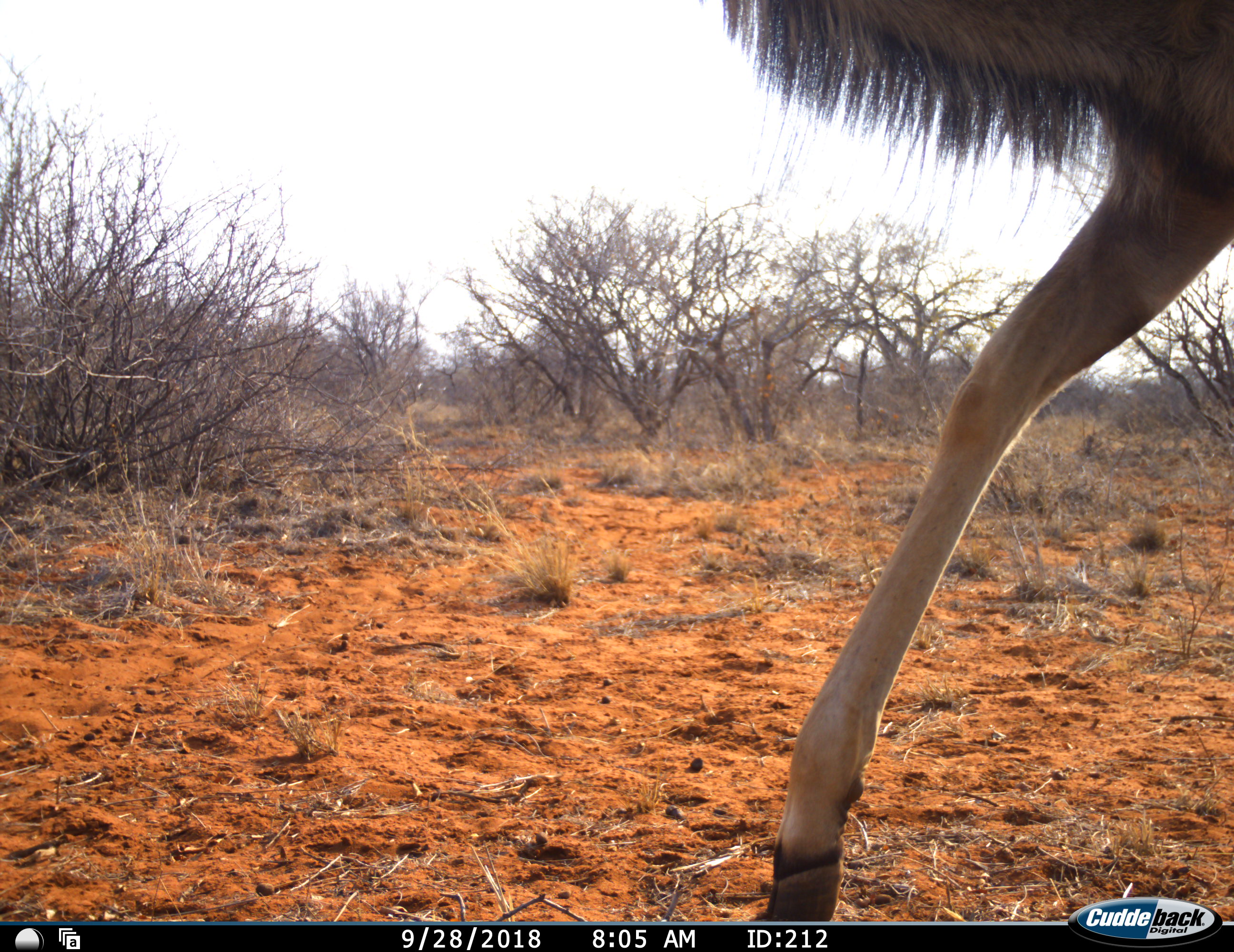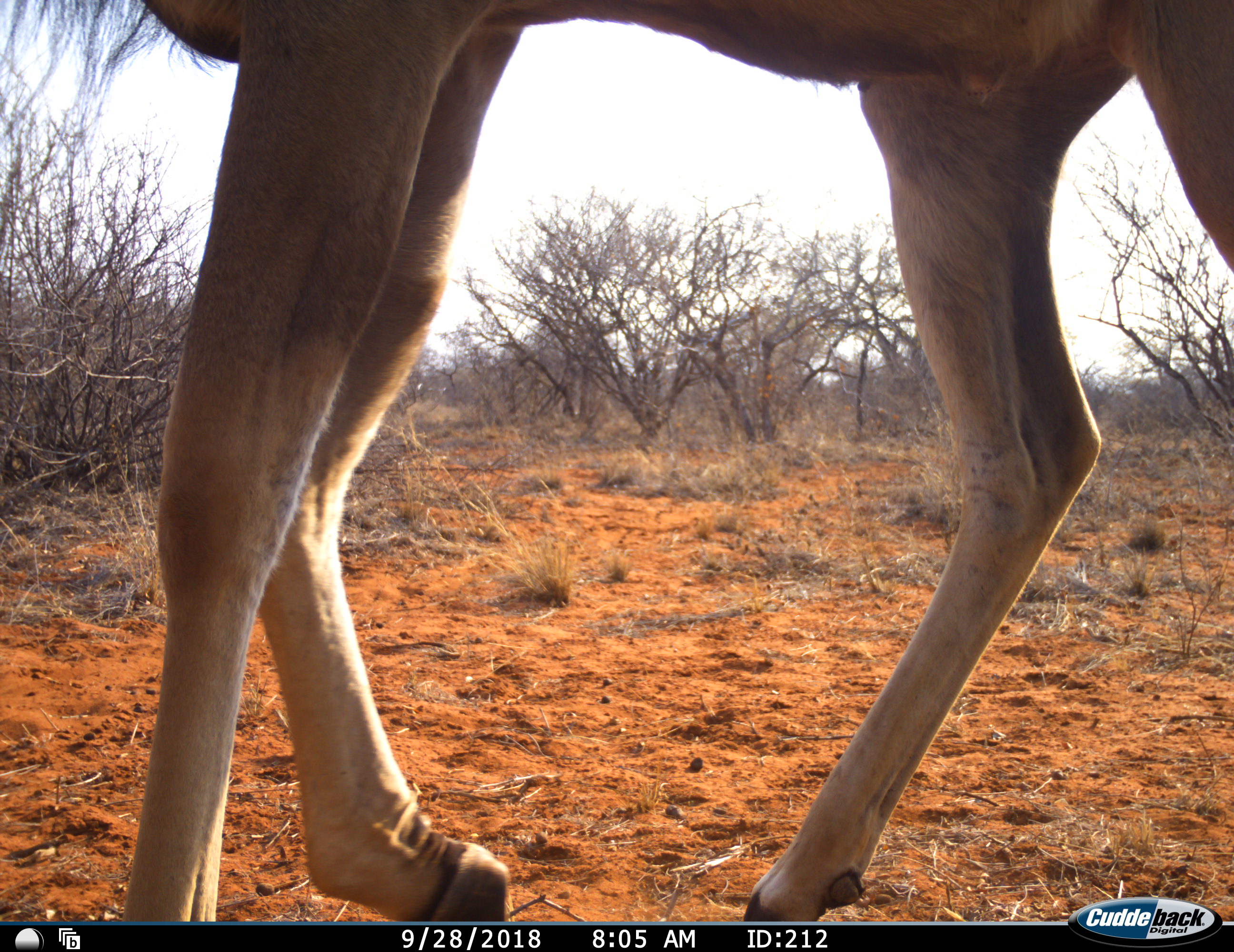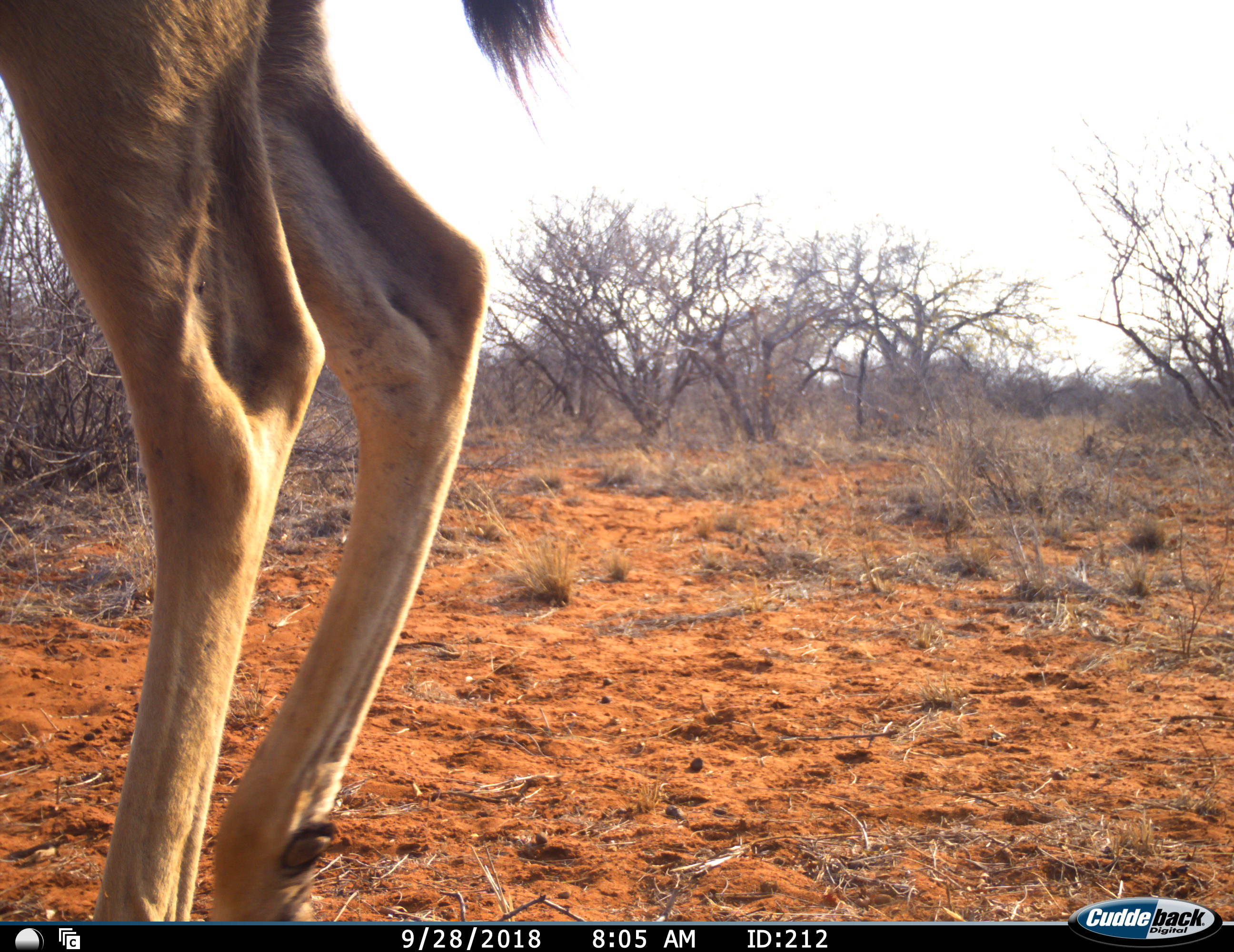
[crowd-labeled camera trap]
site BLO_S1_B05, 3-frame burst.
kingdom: Animalia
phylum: Chordata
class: Mammalia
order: Artiodactyla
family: Bovidae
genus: Tragelaphus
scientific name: Tragelaphus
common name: kudu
Kudu (Tragelaphus), count 1. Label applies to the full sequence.